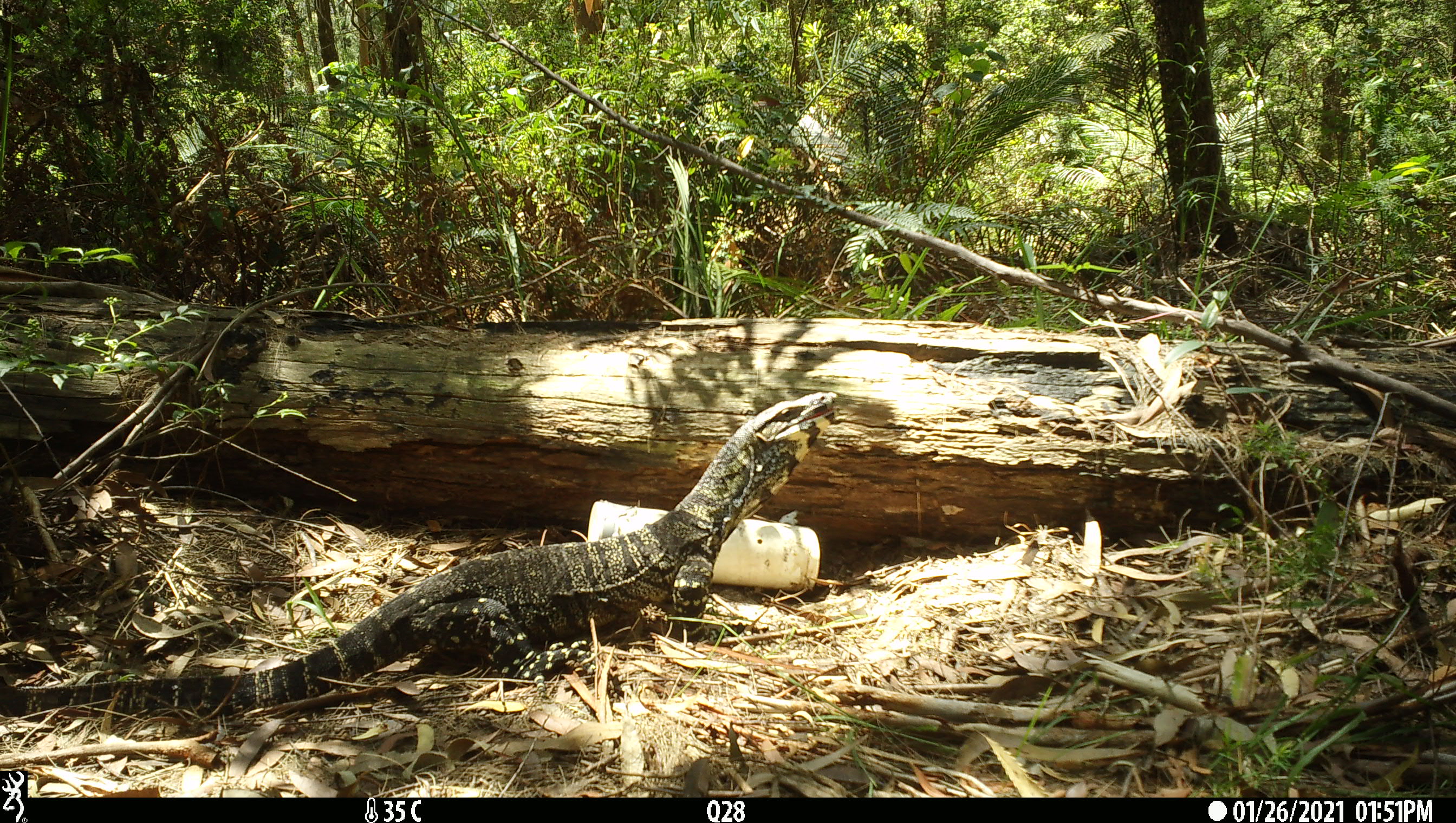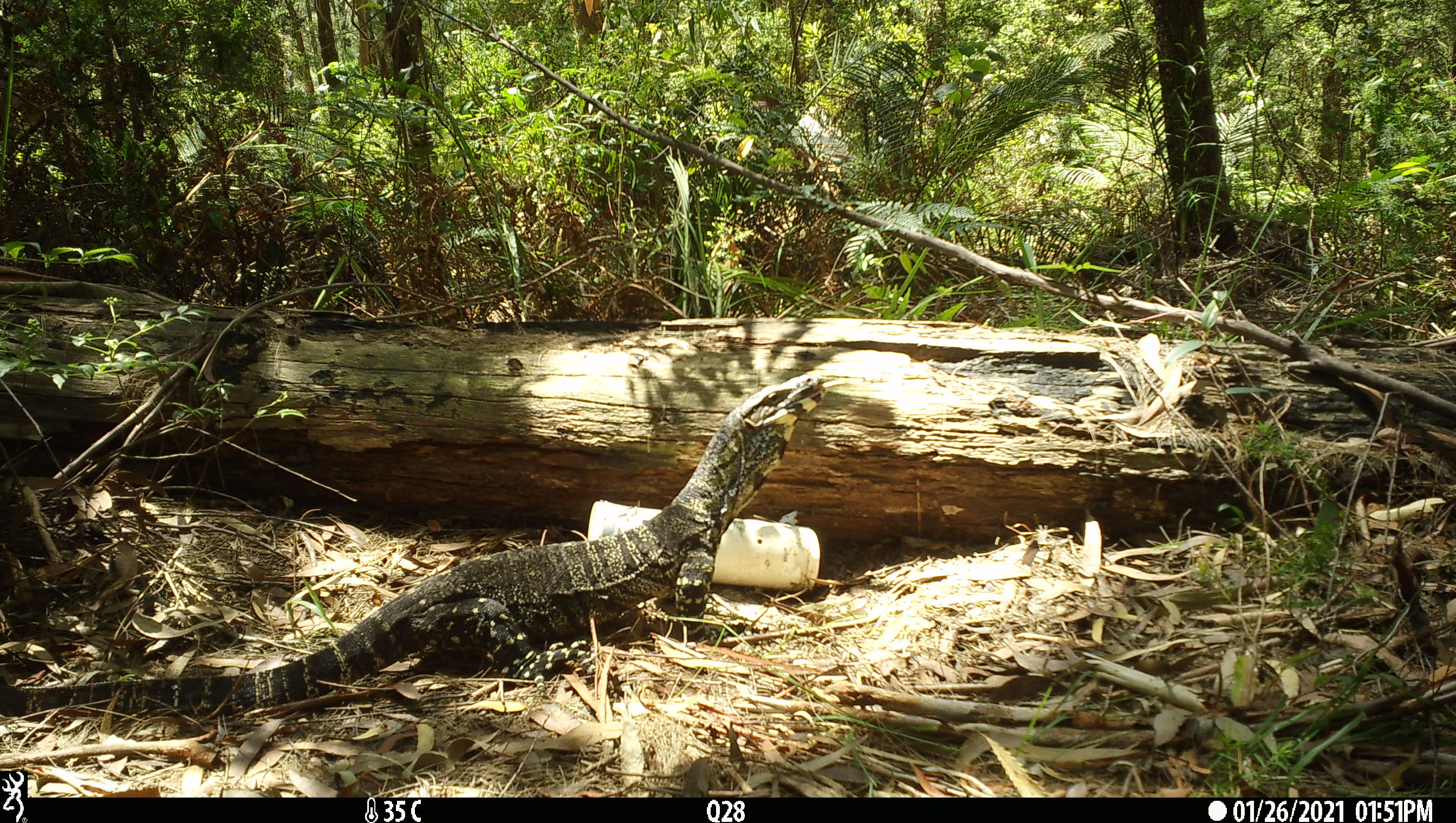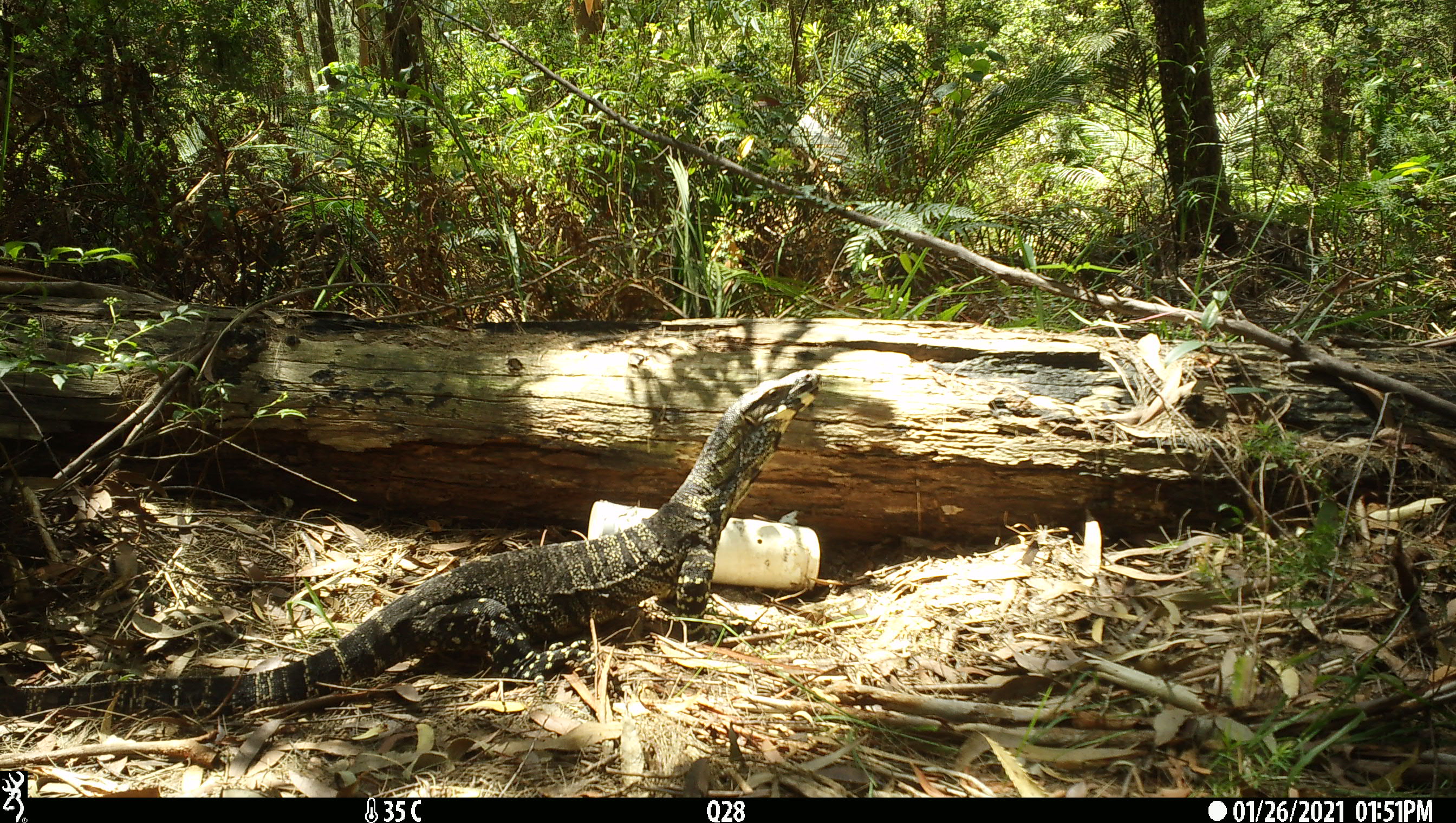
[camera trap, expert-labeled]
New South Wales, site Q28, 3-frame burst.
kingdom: Animalia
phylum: Chordata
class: Reptilia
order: Squamata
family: Varanidae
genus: Varanus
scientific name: Varanus varius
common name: lace monitor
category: goanna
Goanna (lace monitor) (Varanus varius).